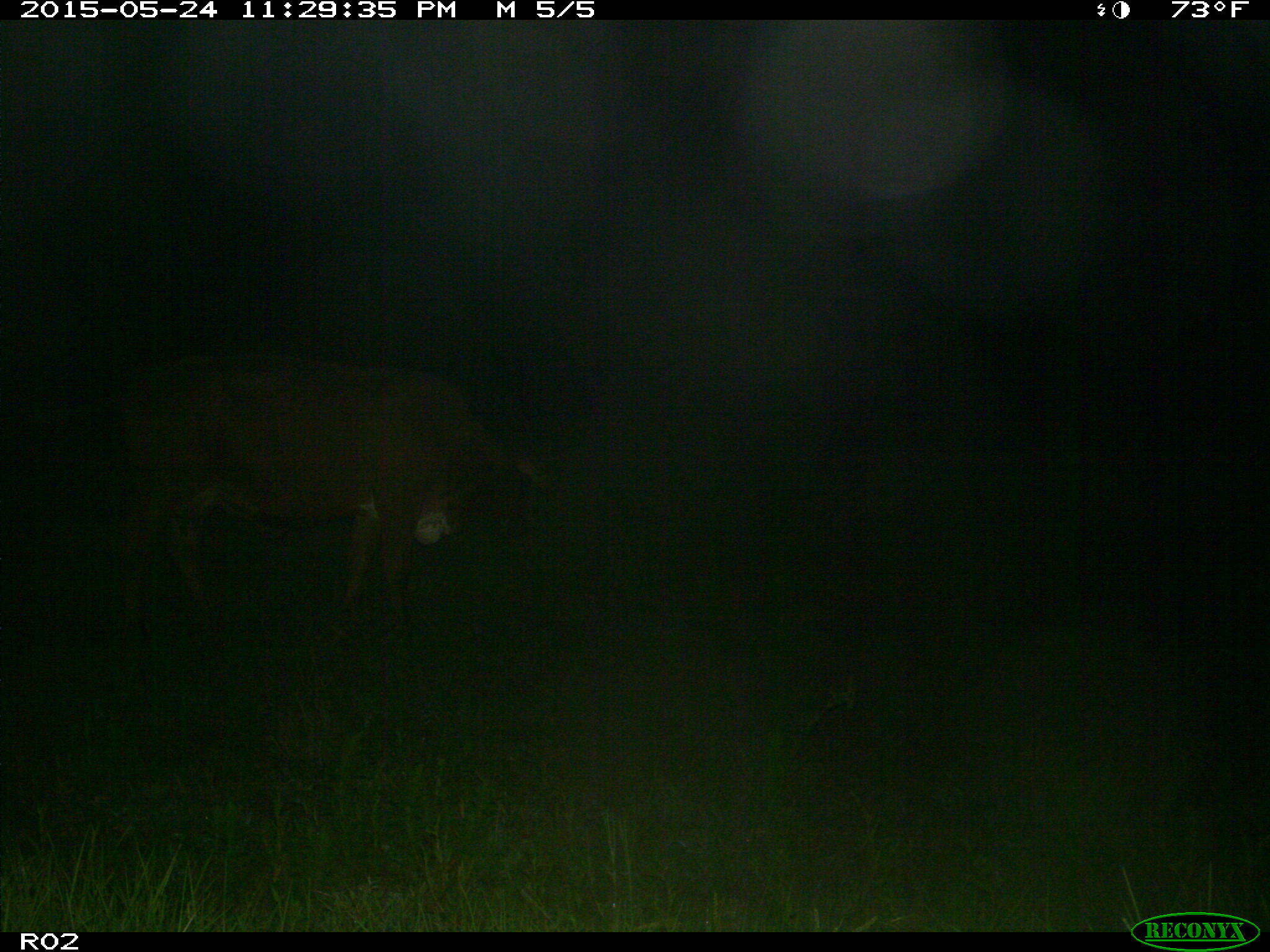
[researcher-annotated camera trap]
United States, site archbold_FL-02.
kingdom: Animalia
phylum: Chordata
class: Mammalia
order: Artiodactyla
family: Bovidae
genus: Bos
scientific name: Bos taurus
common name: domestic cow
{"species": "Bos taurus (domestic cow)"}